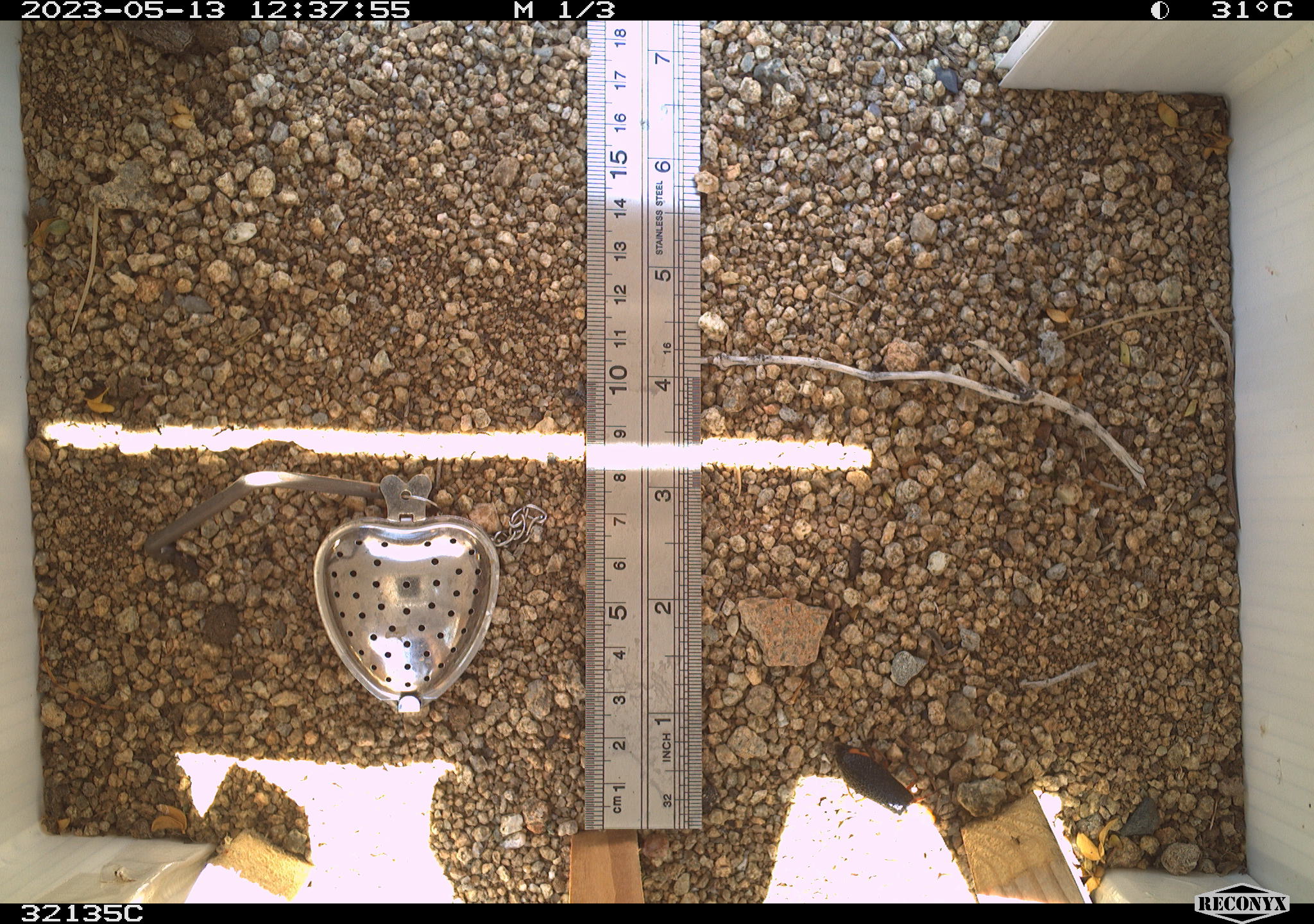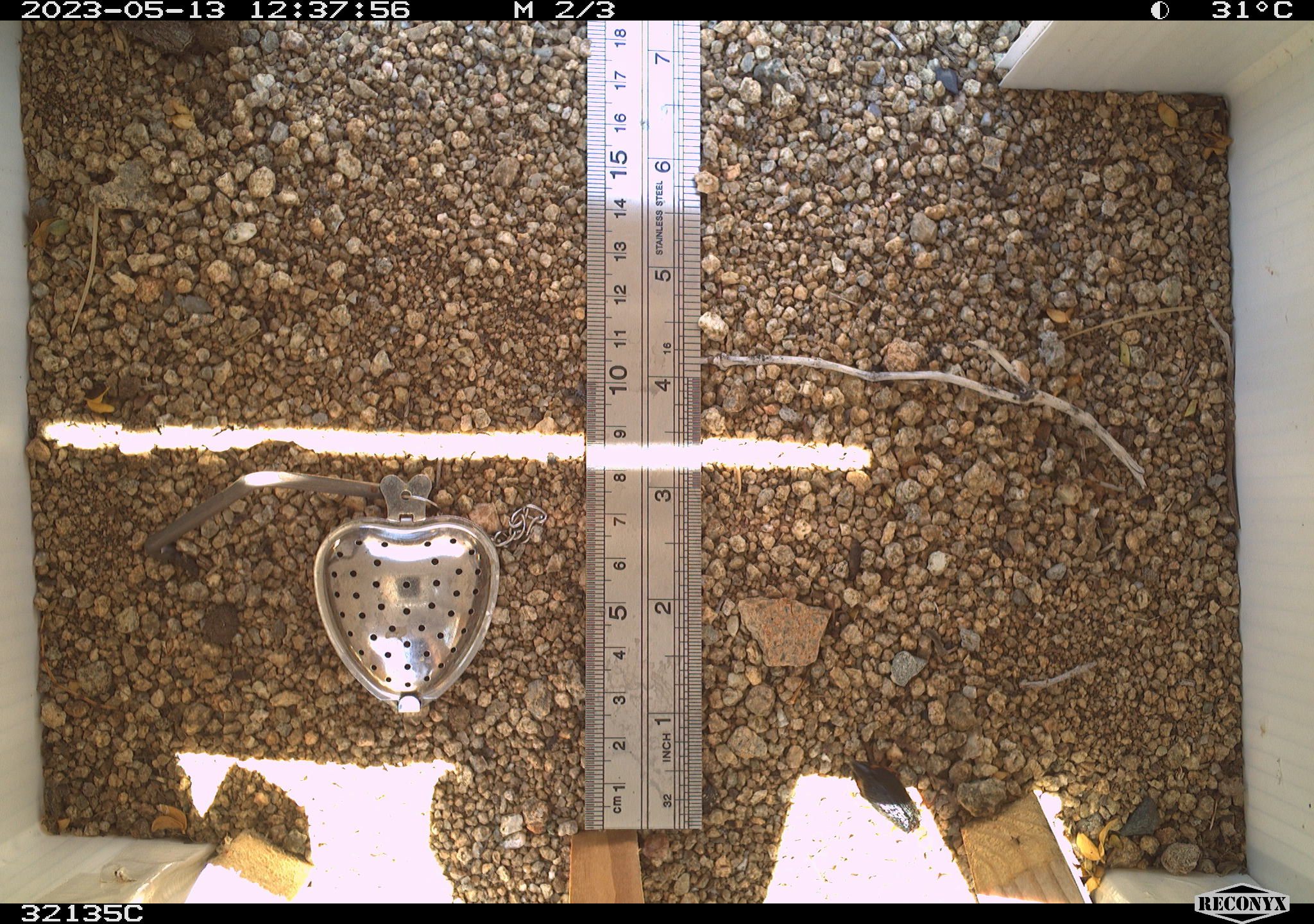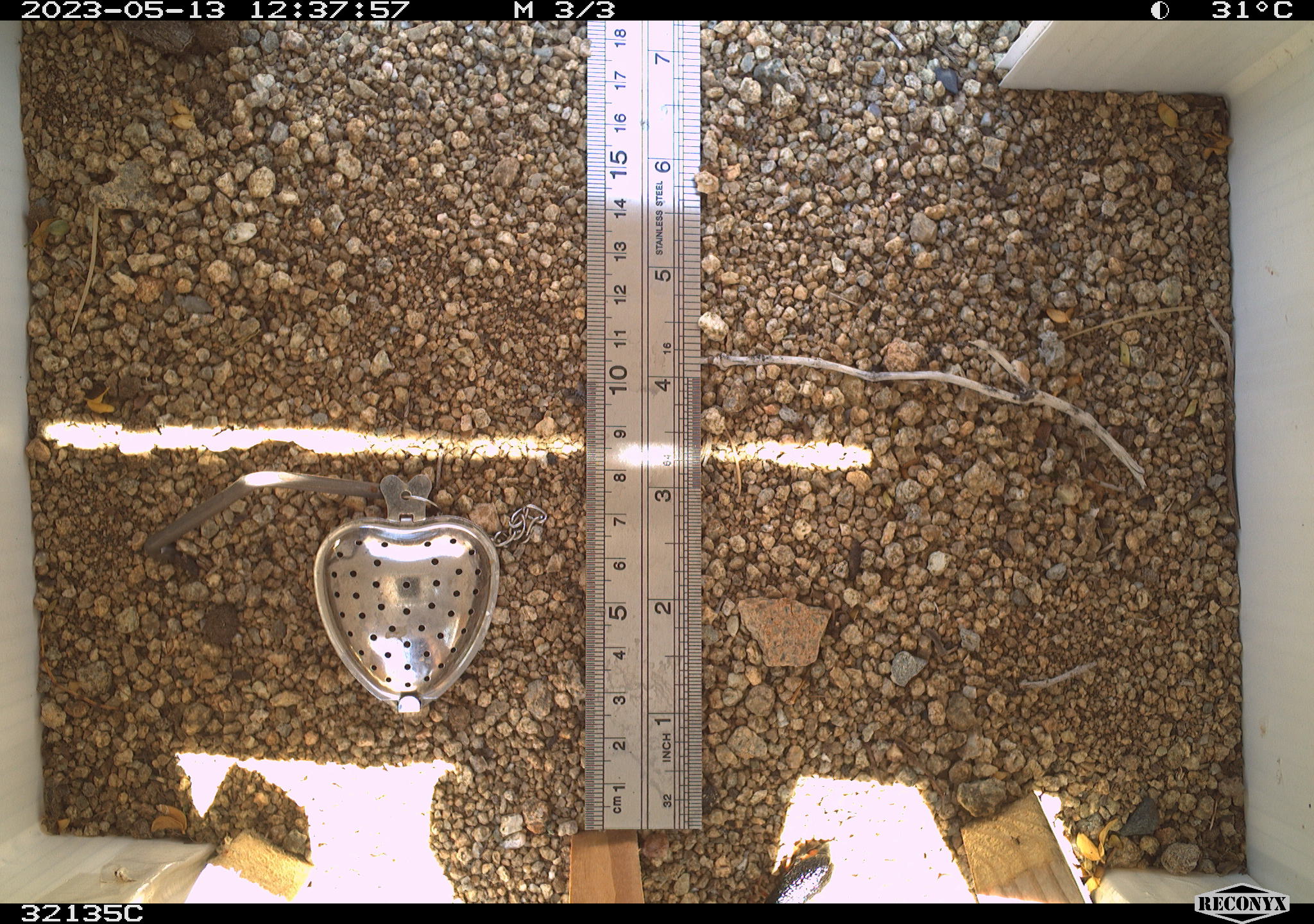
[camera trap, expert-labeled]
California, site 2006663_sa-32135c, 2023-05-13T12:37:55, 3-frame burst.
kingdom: Animalia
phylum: Arthropoda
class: Insecta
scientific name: Insecta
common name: insect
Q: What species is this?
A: Insect (Insecta).